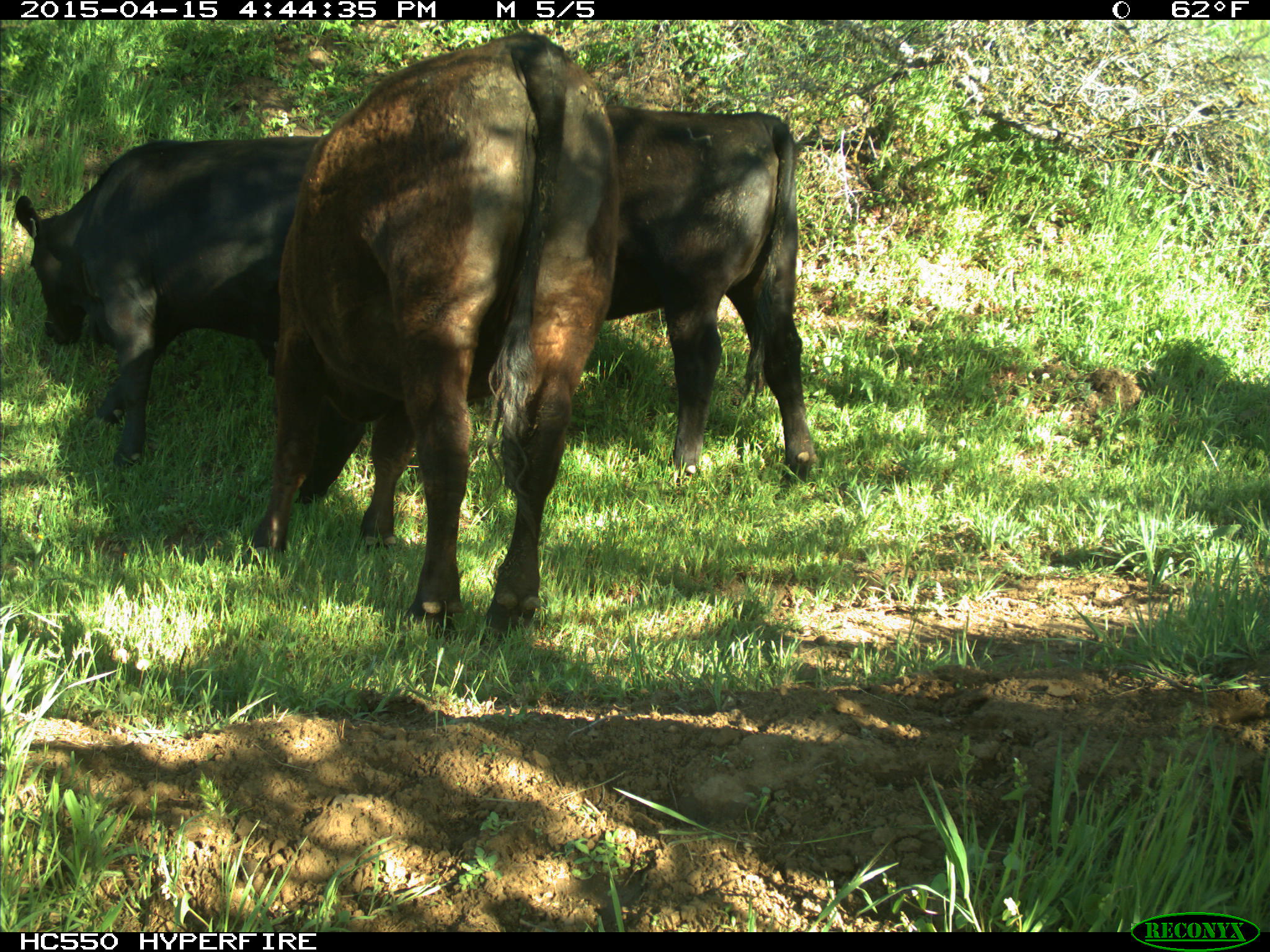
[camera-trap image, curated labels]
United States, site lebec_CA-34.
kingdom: Animalia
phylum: Chordata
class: Mammalia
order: Artiodactyla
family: Bovidae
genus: Bos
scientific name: Bos taurus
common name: domestic cow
Bos taurus (domestic cow).